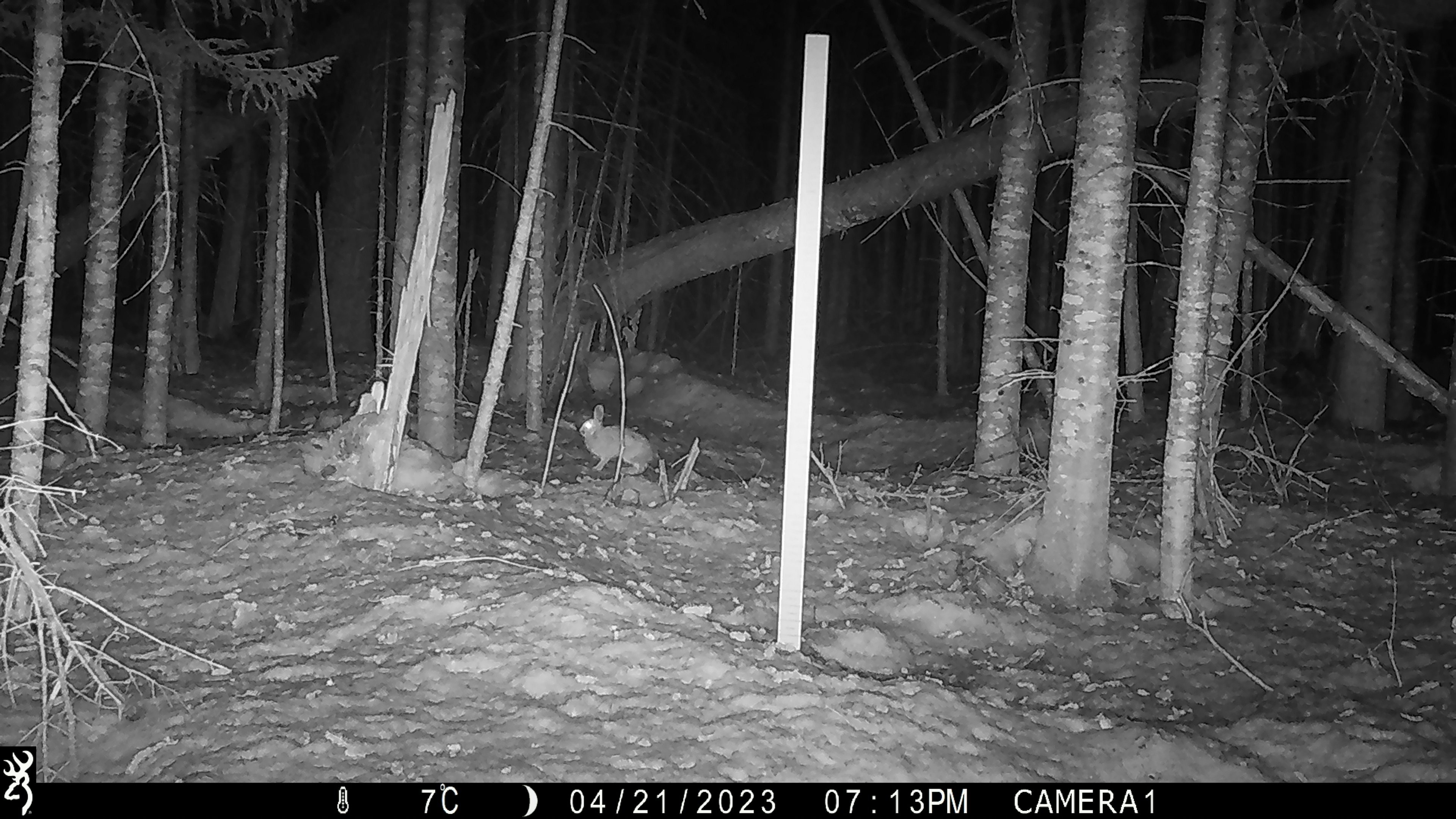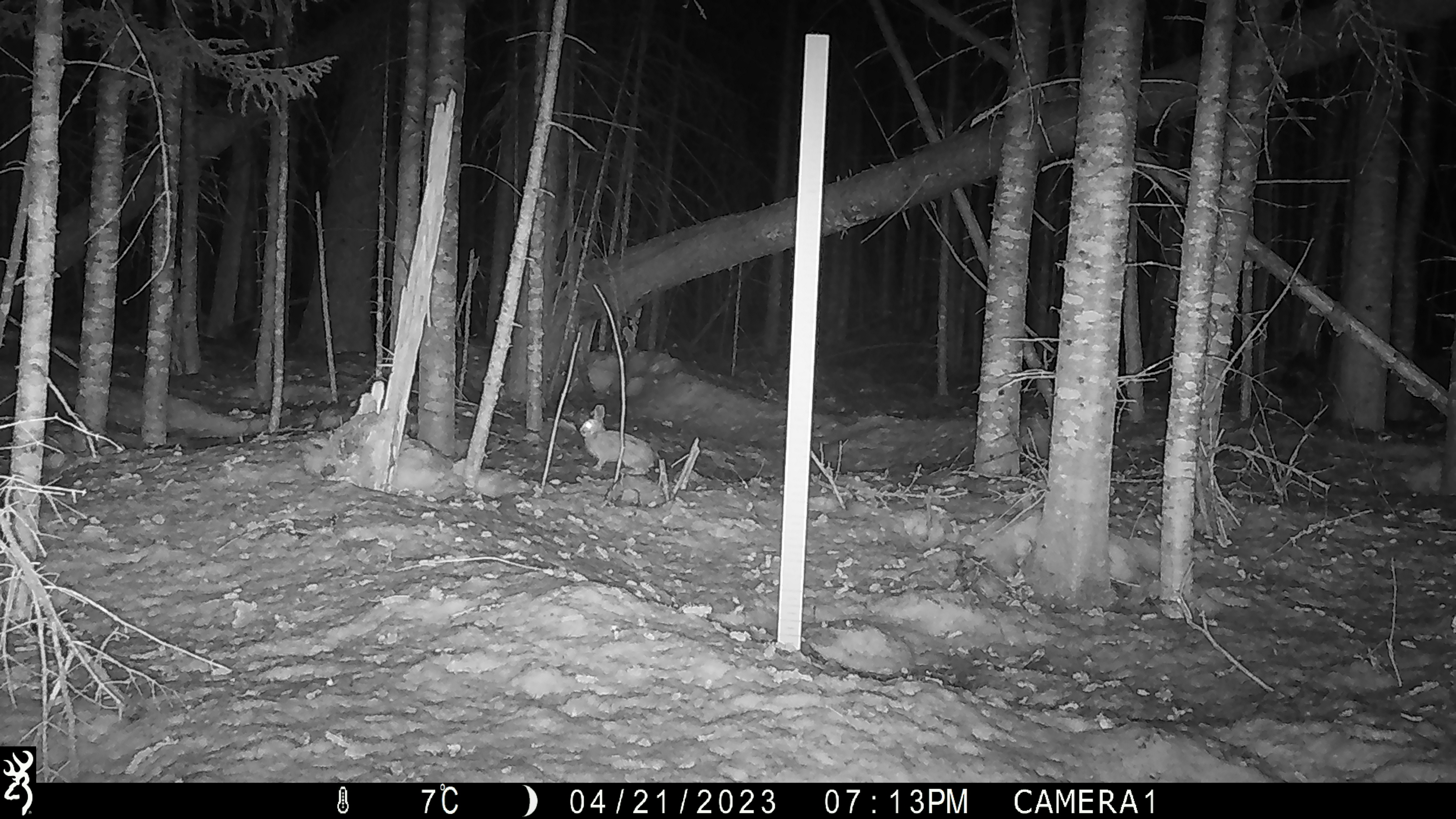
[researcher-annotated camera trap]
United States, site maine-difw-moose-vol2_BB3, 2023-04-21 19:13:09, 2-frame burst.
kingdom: Animalia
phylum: Chordata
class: Mammalia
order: Lagomorpha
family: Leporidae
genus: Lepus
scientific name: Lepus americanus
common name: snowshoe hare